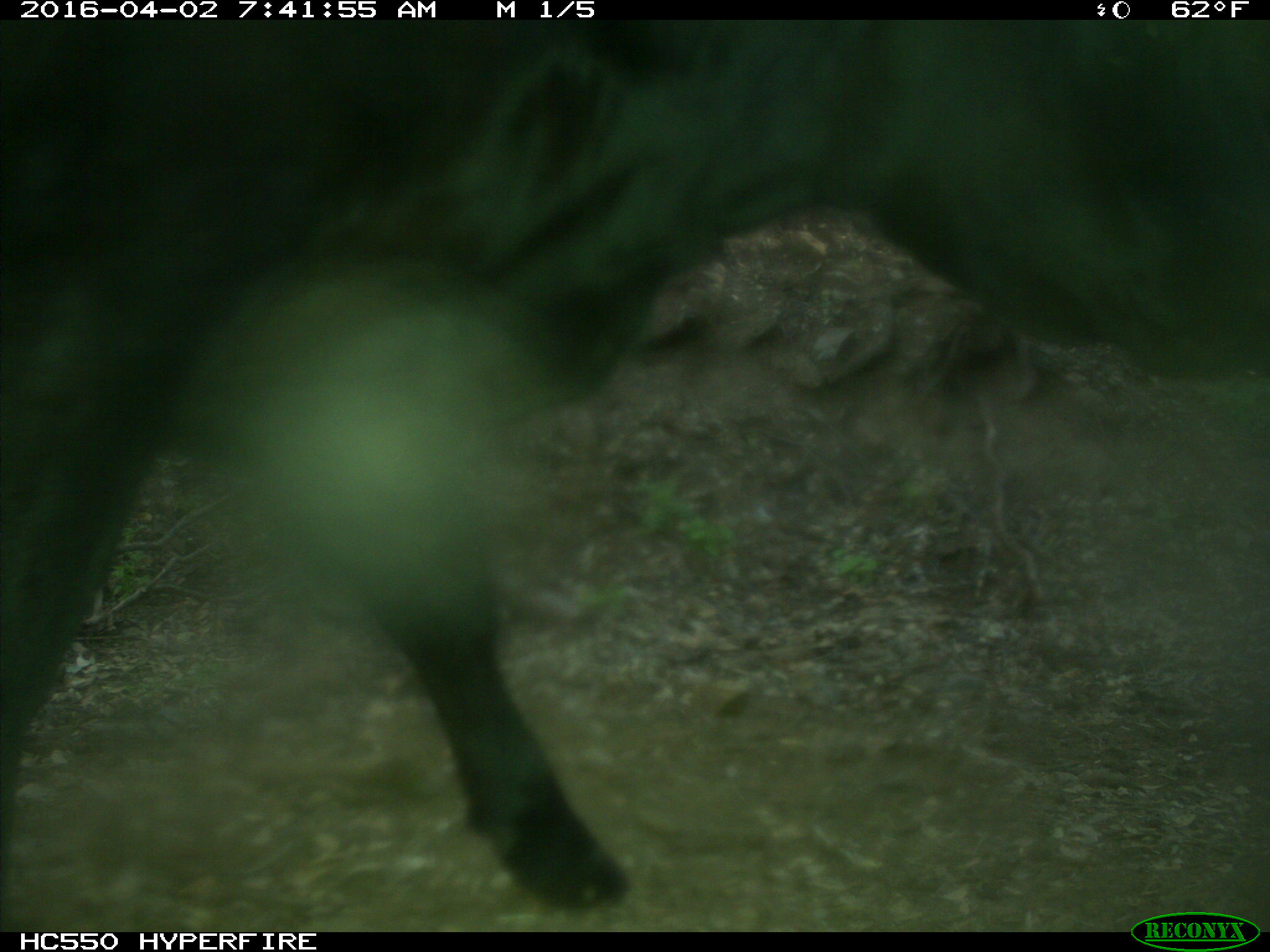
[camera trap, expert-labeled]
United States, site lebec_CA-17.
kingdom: Animalia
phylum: Chordata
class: Mammalia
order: Artiodactyla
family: Bovidae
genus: Bos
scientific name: Bos taurus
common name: domestic cow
Bos taurus (domestic cow).